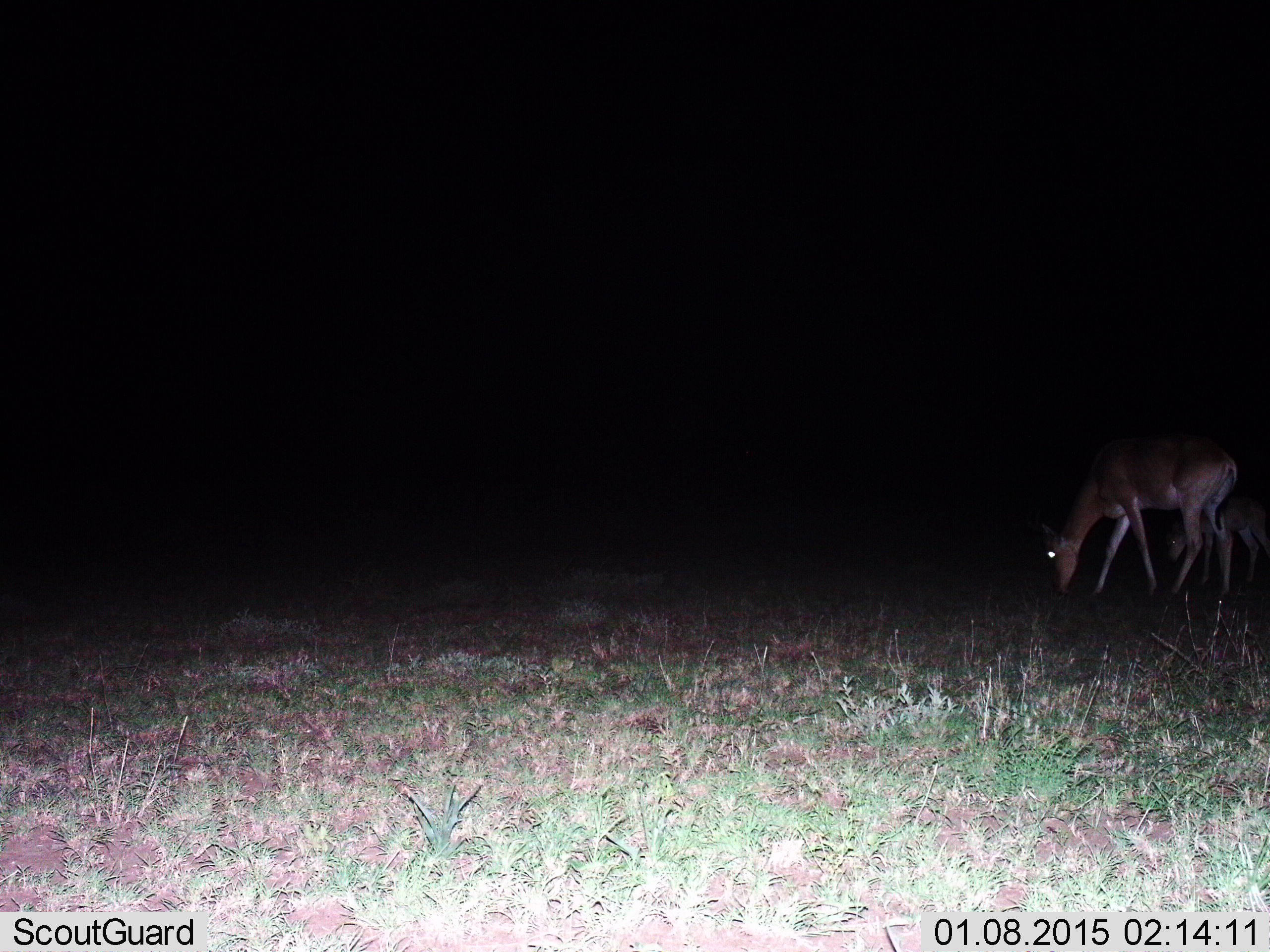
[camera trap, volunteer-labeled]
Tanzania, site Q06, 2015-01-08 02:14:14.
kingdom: Animalia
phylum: Chordata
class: Mammalia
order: Artiodactyla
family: Bovidae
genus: Aepyceros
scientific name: Aepyceros melampus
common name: impala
Impala (Aepyceros melampus), count 2. Behavior (volunteer vote fractions): standing 20%, resting 0%, moving 0%, interacting 0%. Young present (vote fraction): 40%. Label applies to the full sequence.